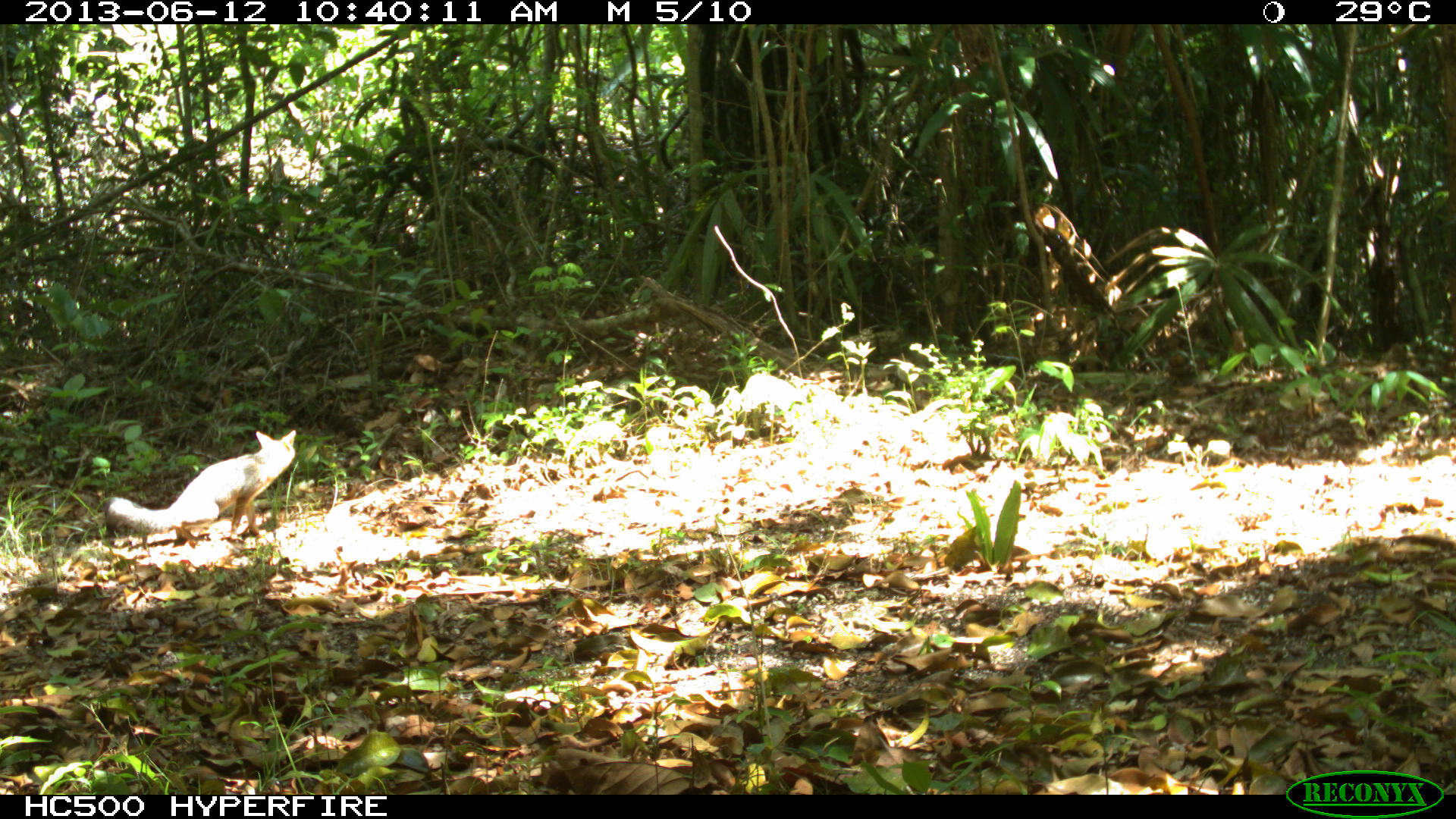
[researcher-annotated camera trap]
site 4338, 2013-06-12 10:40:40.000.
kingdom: Animalia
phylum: Chordata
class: Mammalia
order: Carnivora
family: Canidae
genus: Urocyon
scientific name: Urocyon cinereoargenteus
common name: gray fox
Urocyon cinereoargenteus (gray fox), count 1.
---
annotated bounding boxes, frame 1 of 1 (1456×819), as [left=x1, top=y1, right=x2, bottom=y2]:
urocyon cinereoargenteus: [left=109, top=429, right=297, bottom=541]